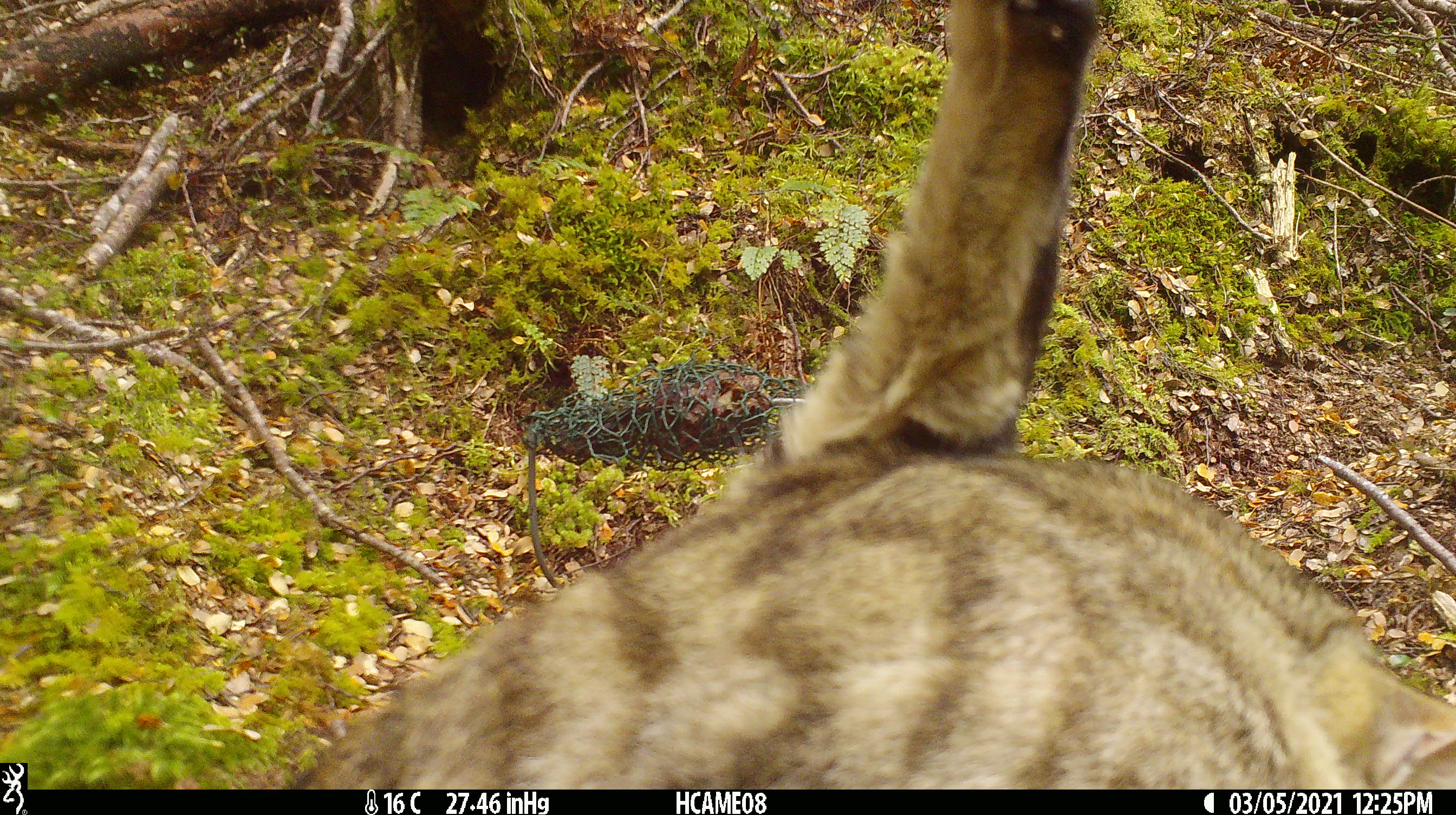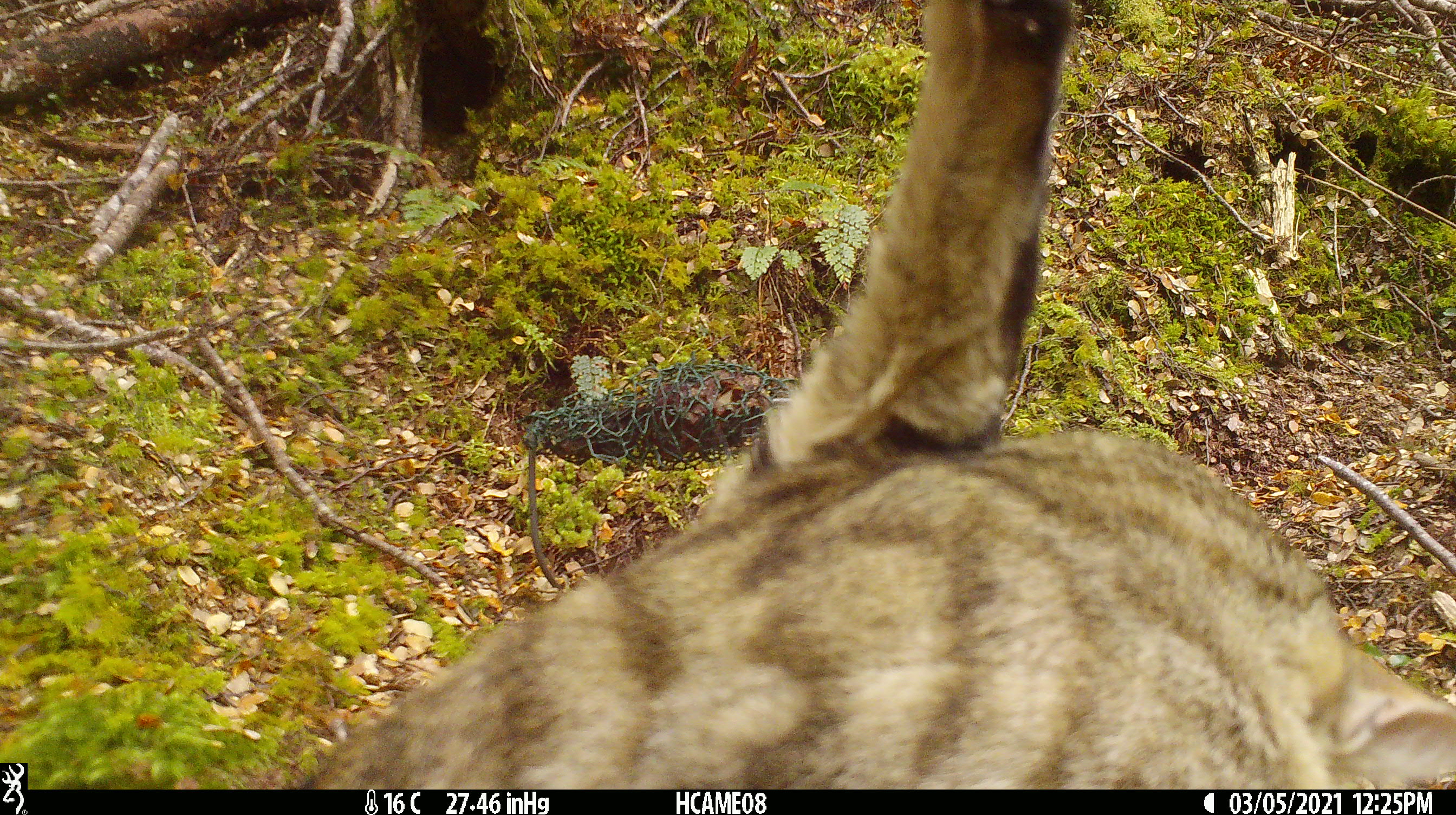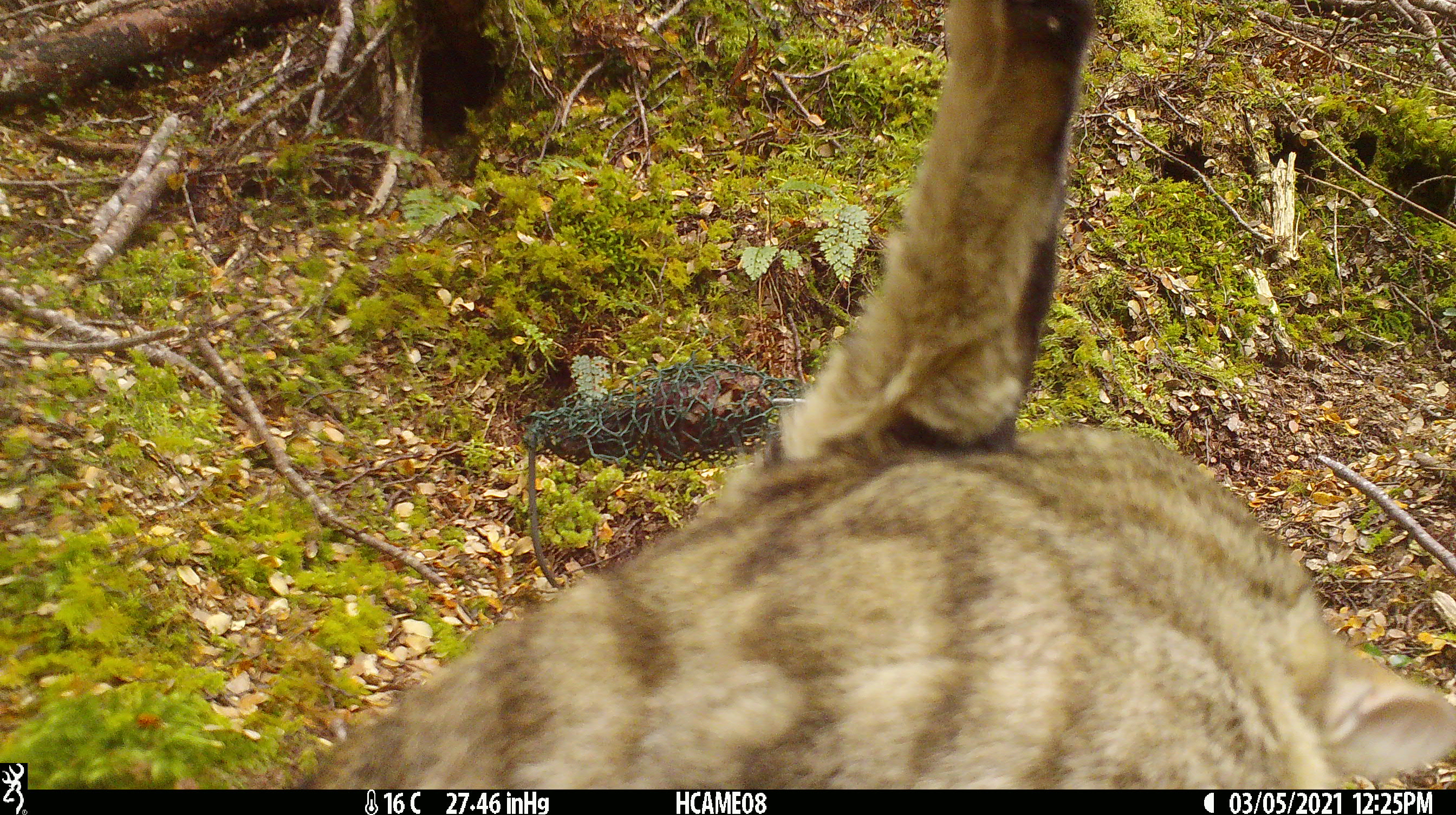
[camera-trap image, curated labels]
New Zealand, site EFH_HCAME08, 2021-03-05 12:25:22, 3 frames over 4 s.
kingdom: Animalia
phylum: Chordata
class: Mammalia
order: Carnivora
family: Felidae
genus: Felis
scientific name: Felis catus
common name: domestic cat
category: cat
Cat (domestic cat) (Felis catus).